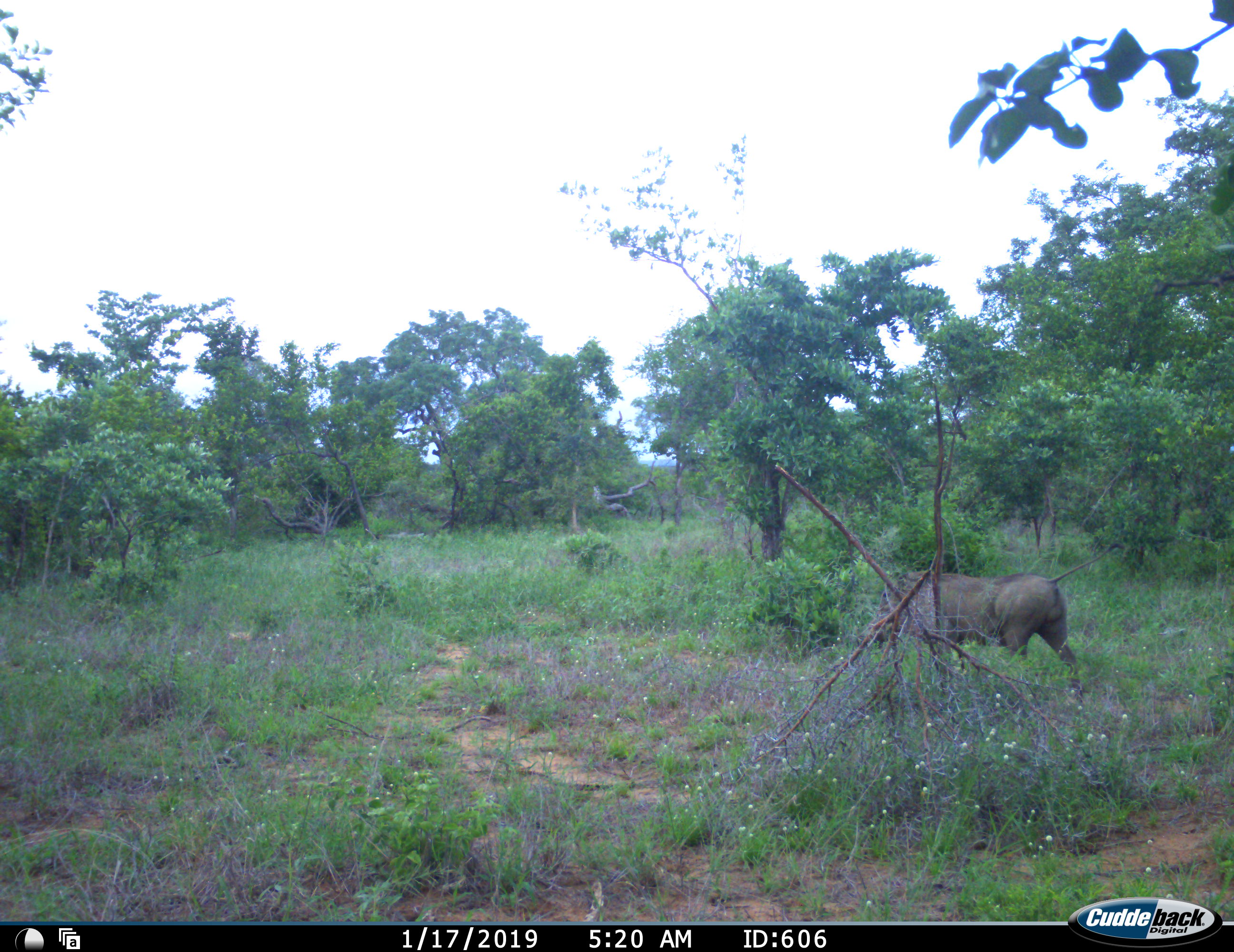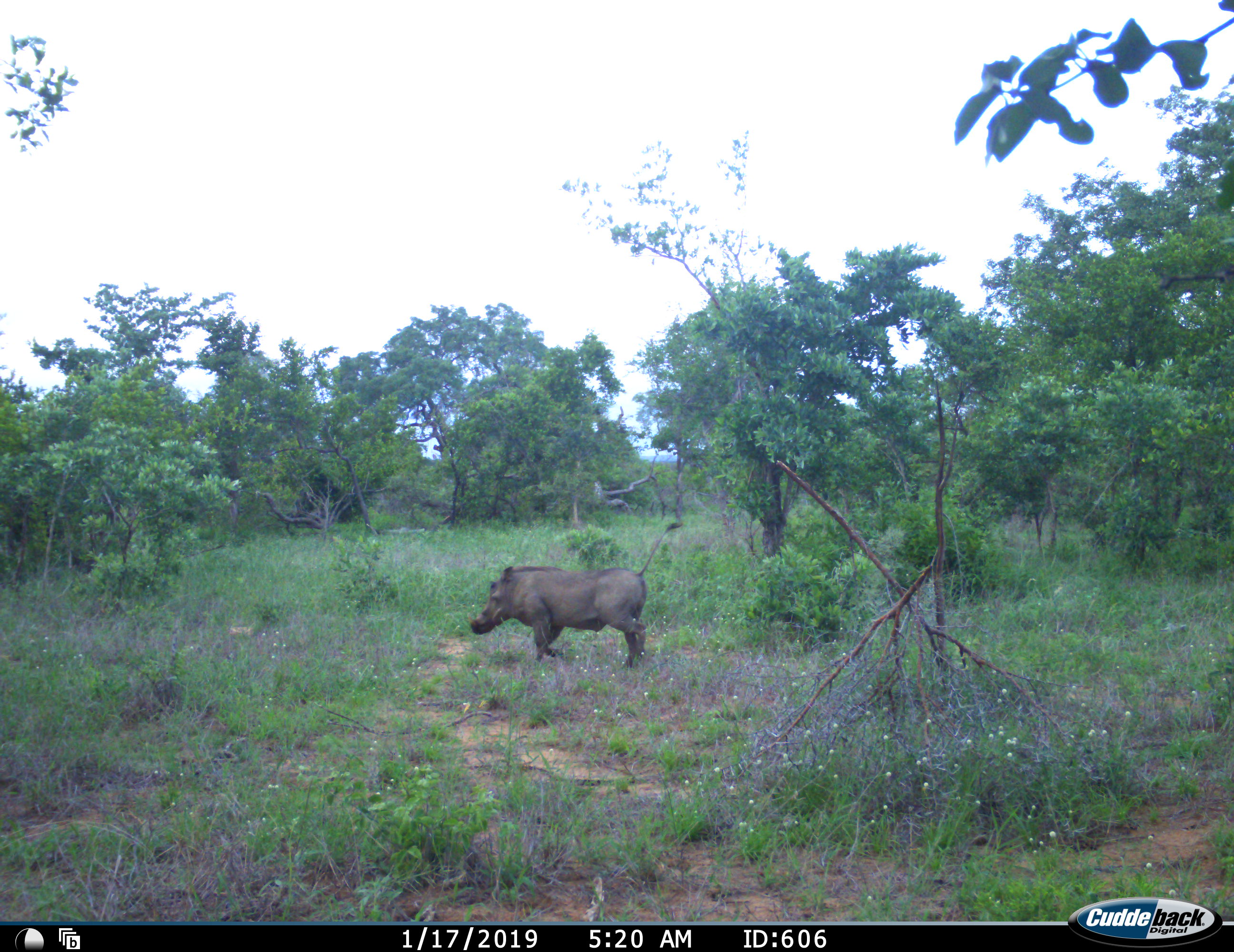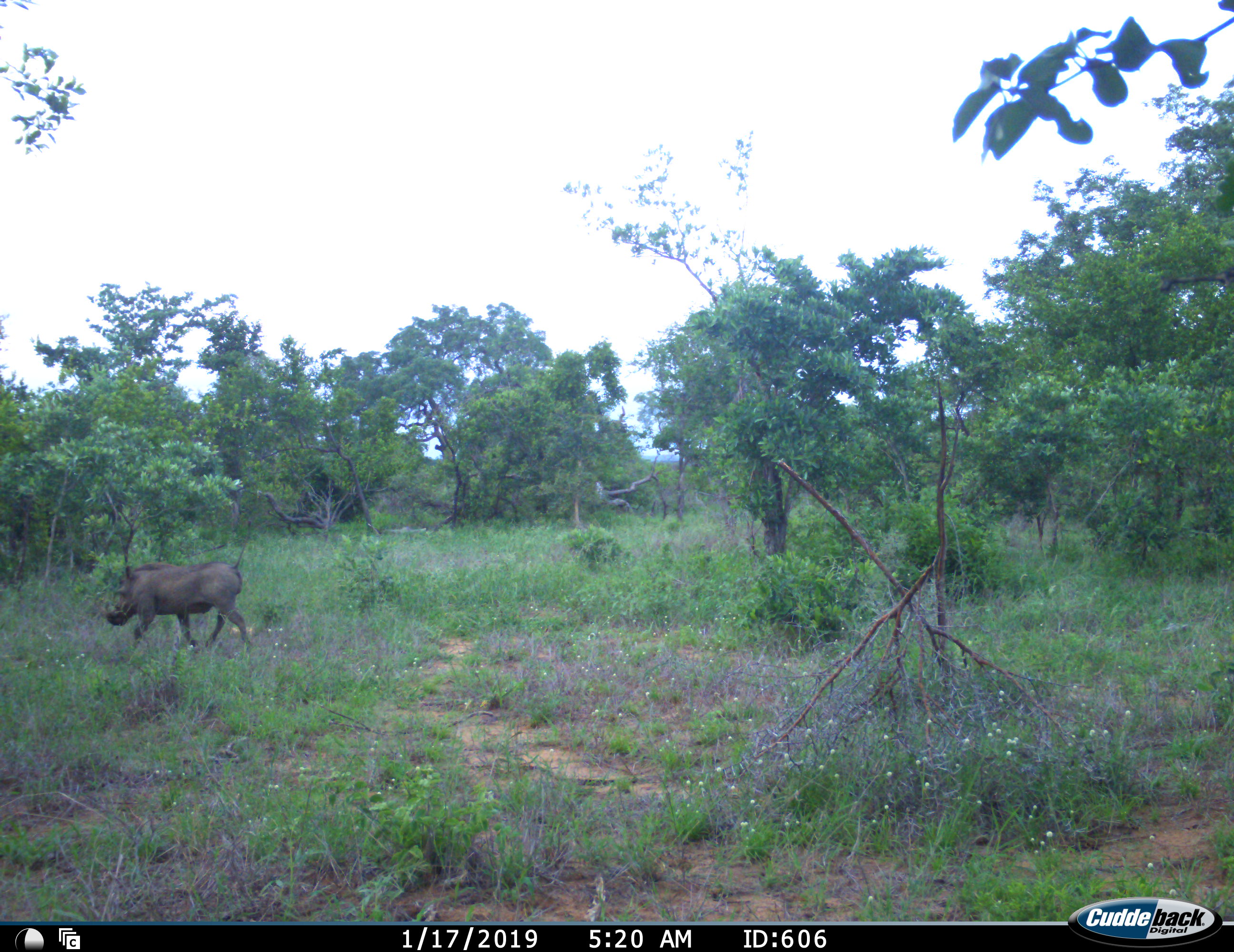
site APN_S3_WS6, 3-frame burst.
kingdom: Animalia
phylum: Chordata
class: Mammalia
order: Artiodactyla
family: Suidae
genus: Phacochoerus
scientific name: Phacochoerus africanus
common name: warthog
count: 1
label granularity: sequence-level